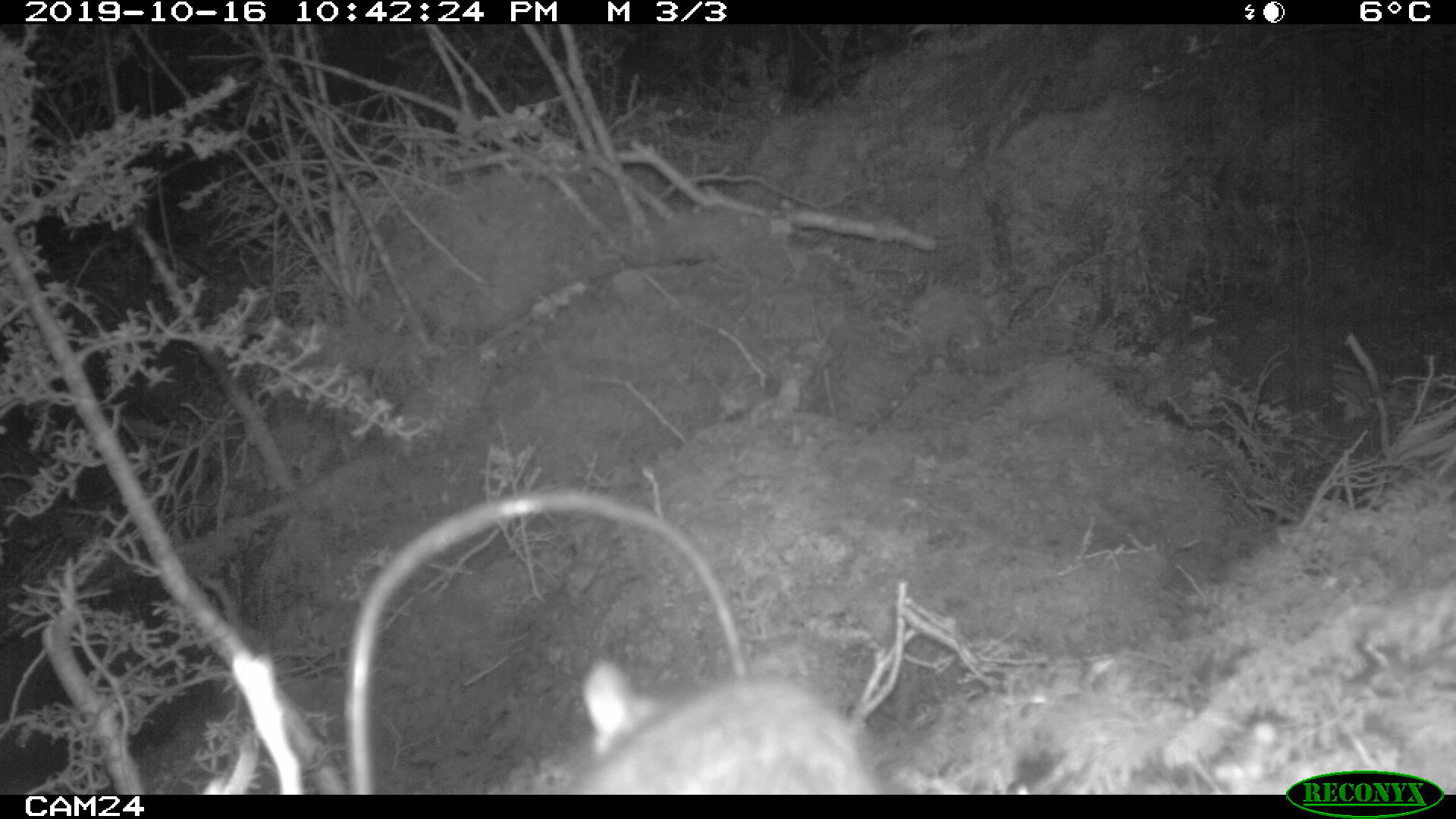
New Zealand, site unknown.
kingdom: Animalia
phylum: Chordata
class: Mammalia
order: Rodentia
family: Muridae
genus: Rattus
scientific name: Rattus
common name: rat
Rat (Rattus).